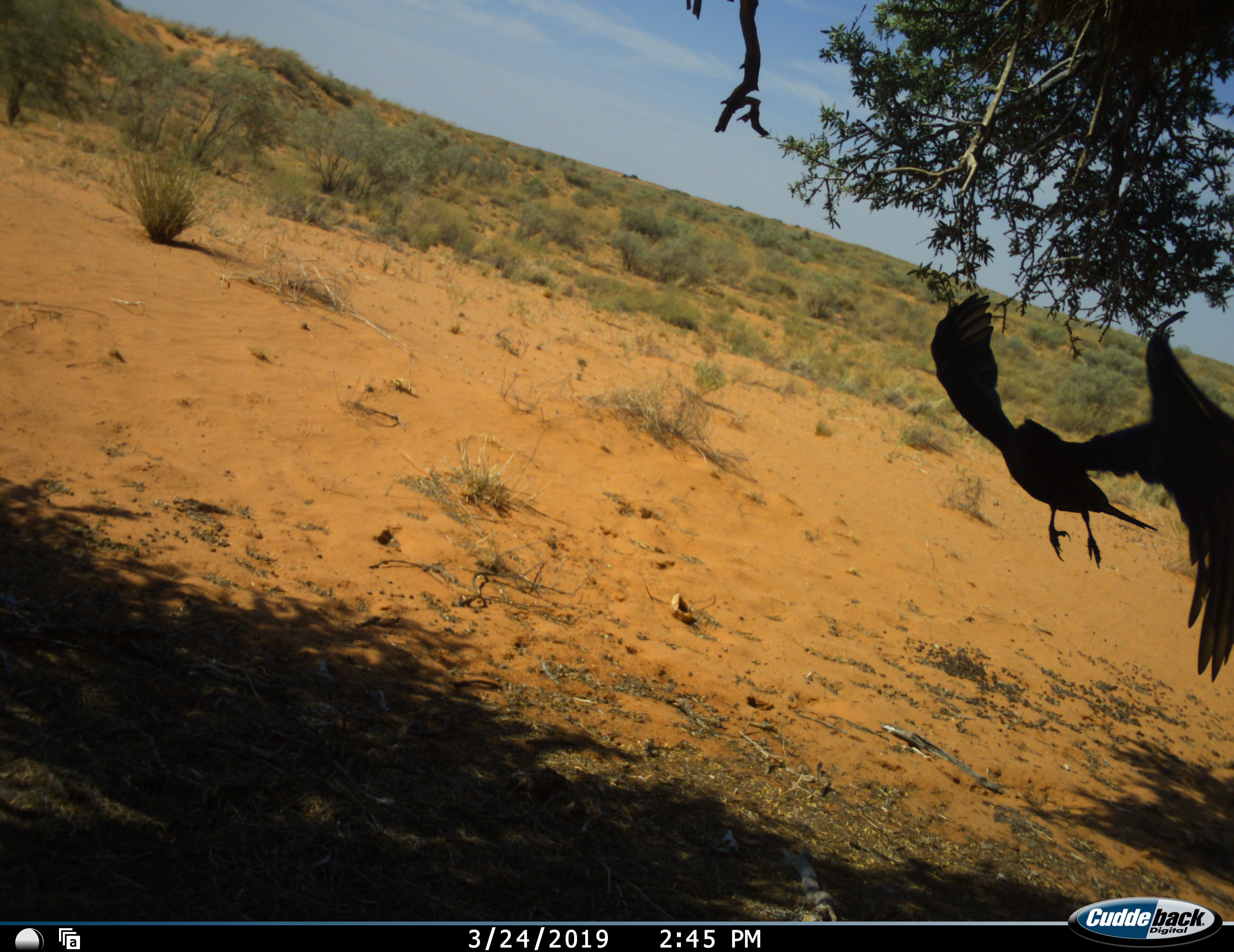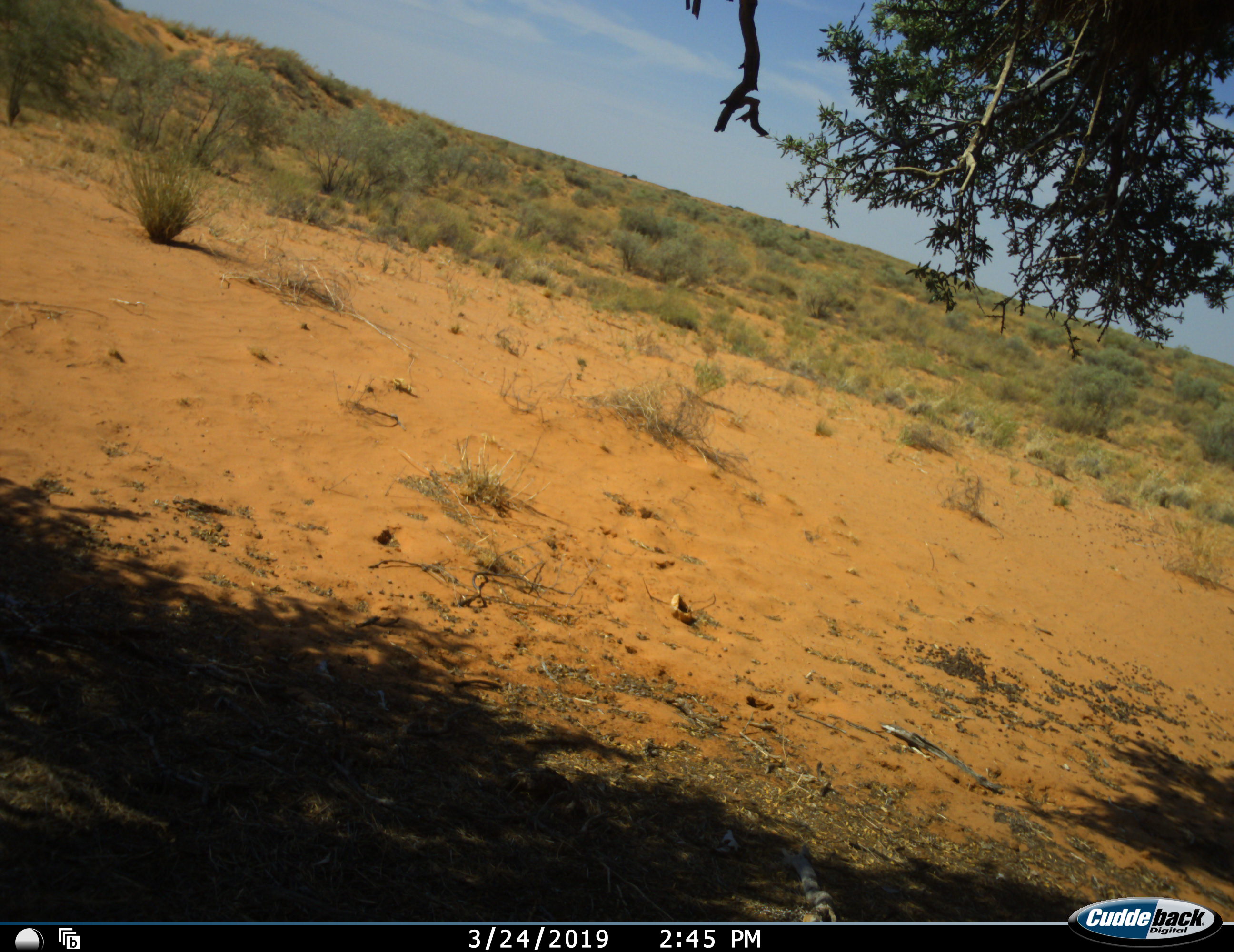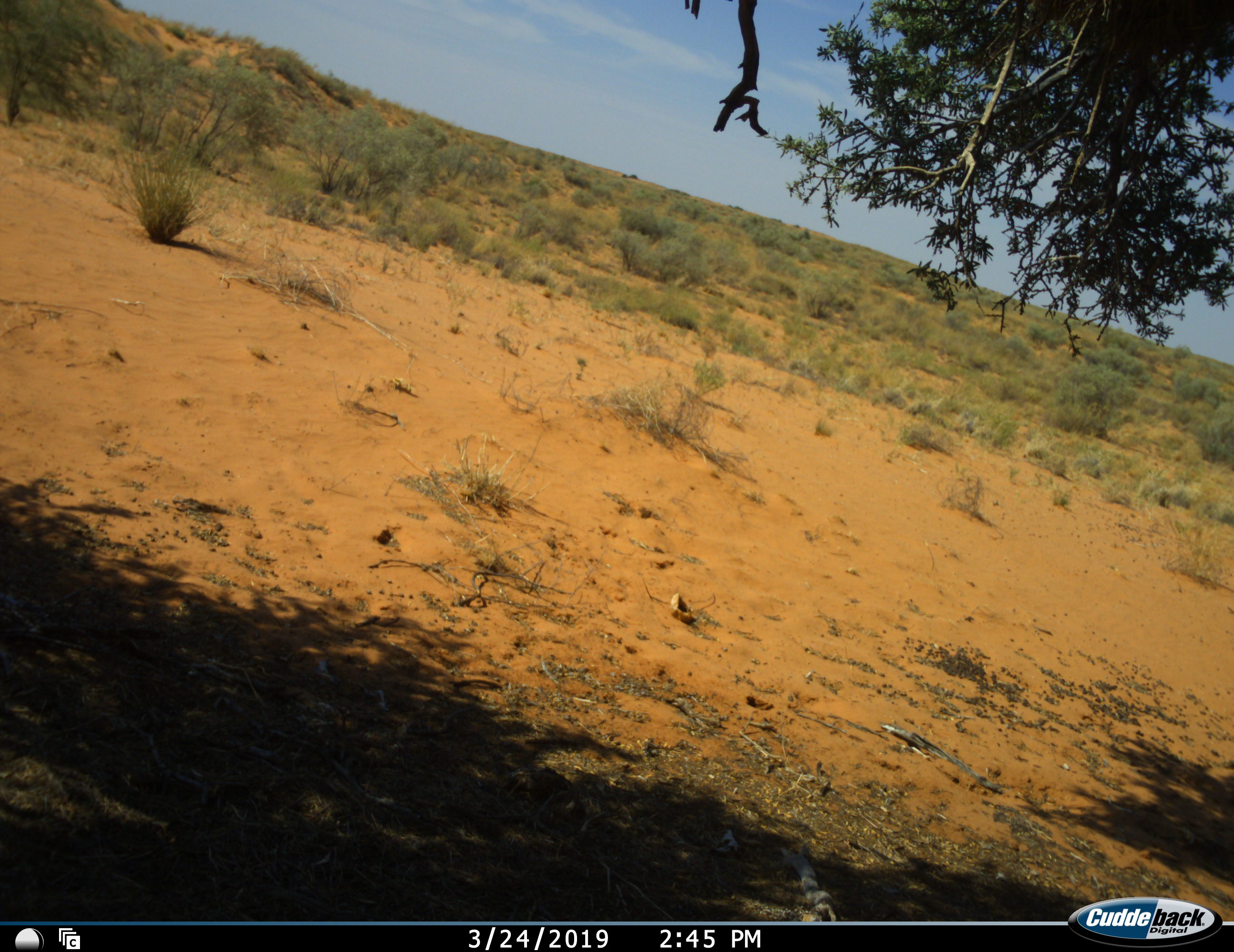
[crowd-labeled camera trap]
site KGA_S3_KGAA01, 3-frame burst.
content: unidentified animal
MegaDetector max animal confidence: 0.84